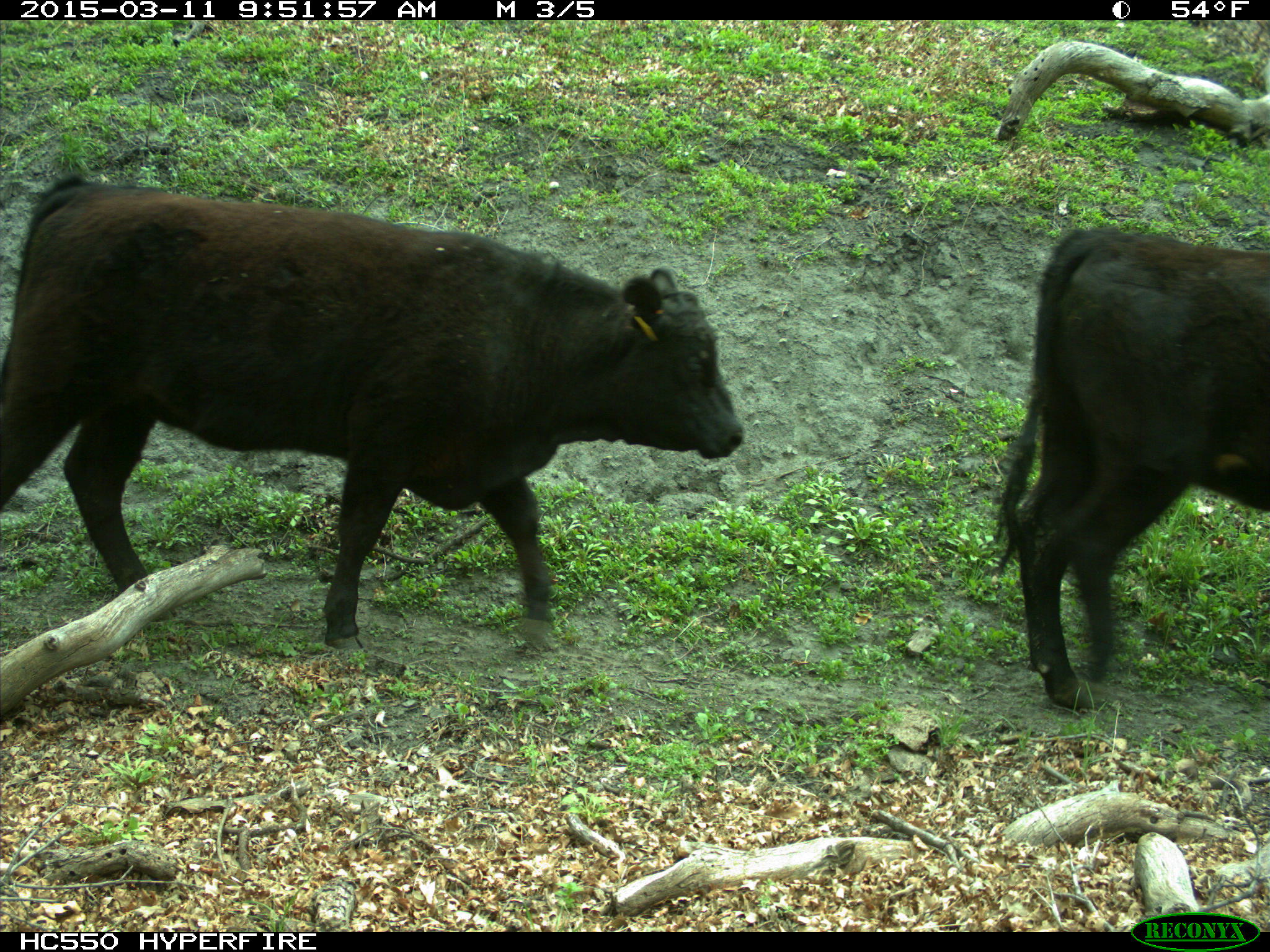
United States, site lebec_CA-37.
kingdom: Animalia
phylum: Chordata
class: Mammalia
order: Artiodactyla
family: Bovidae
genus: Bos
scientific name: Bos taurus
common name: domestic cow